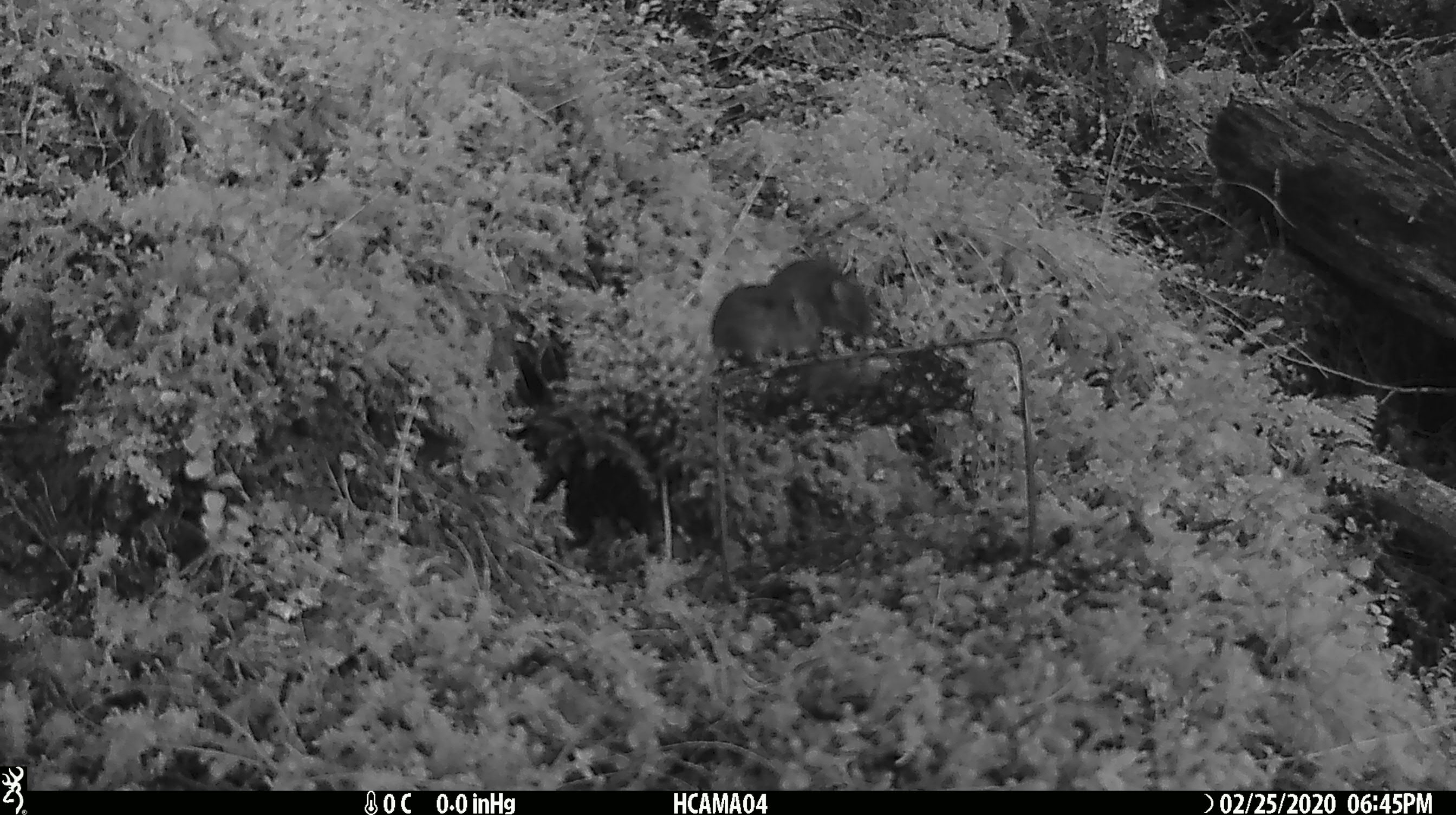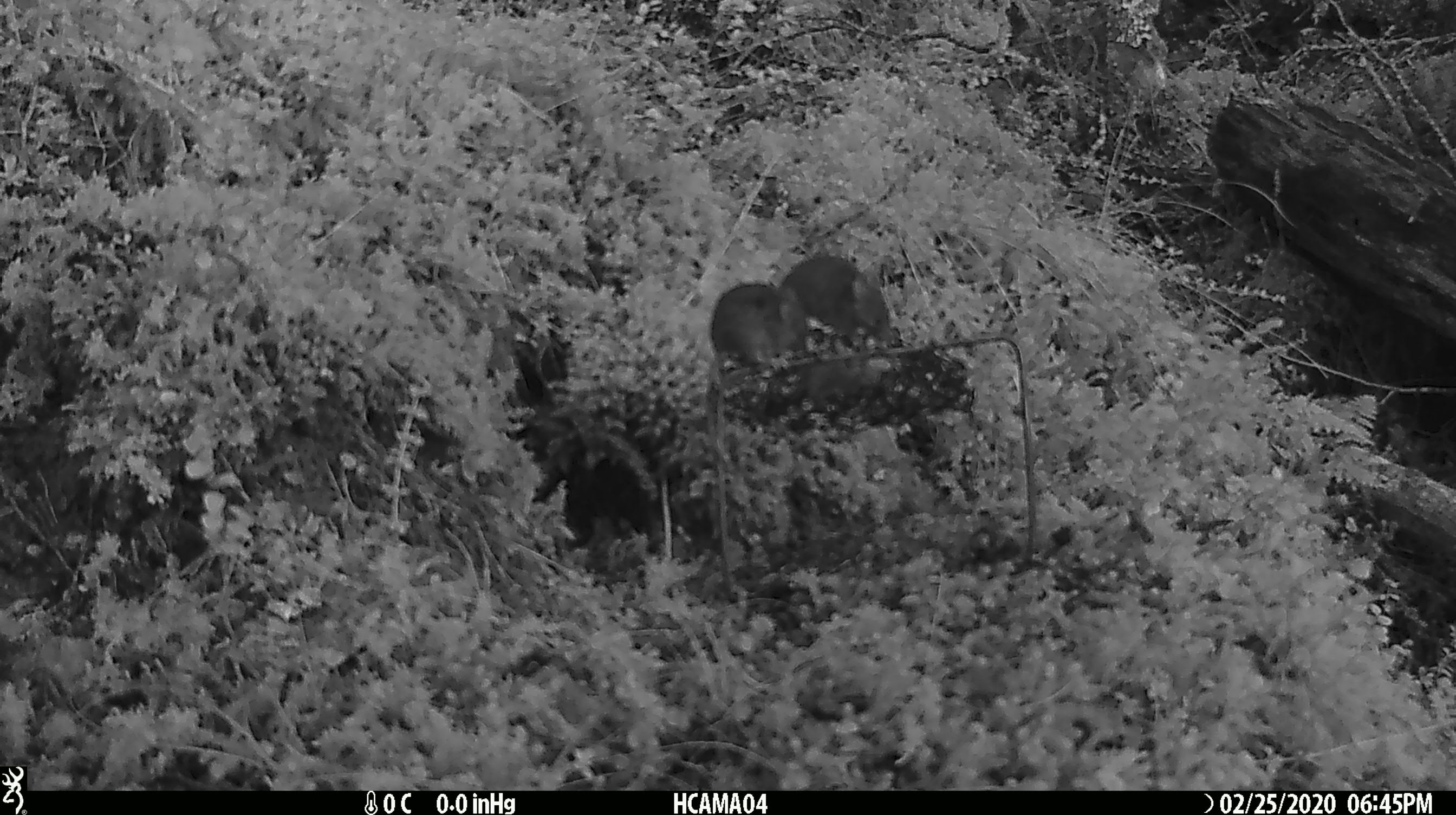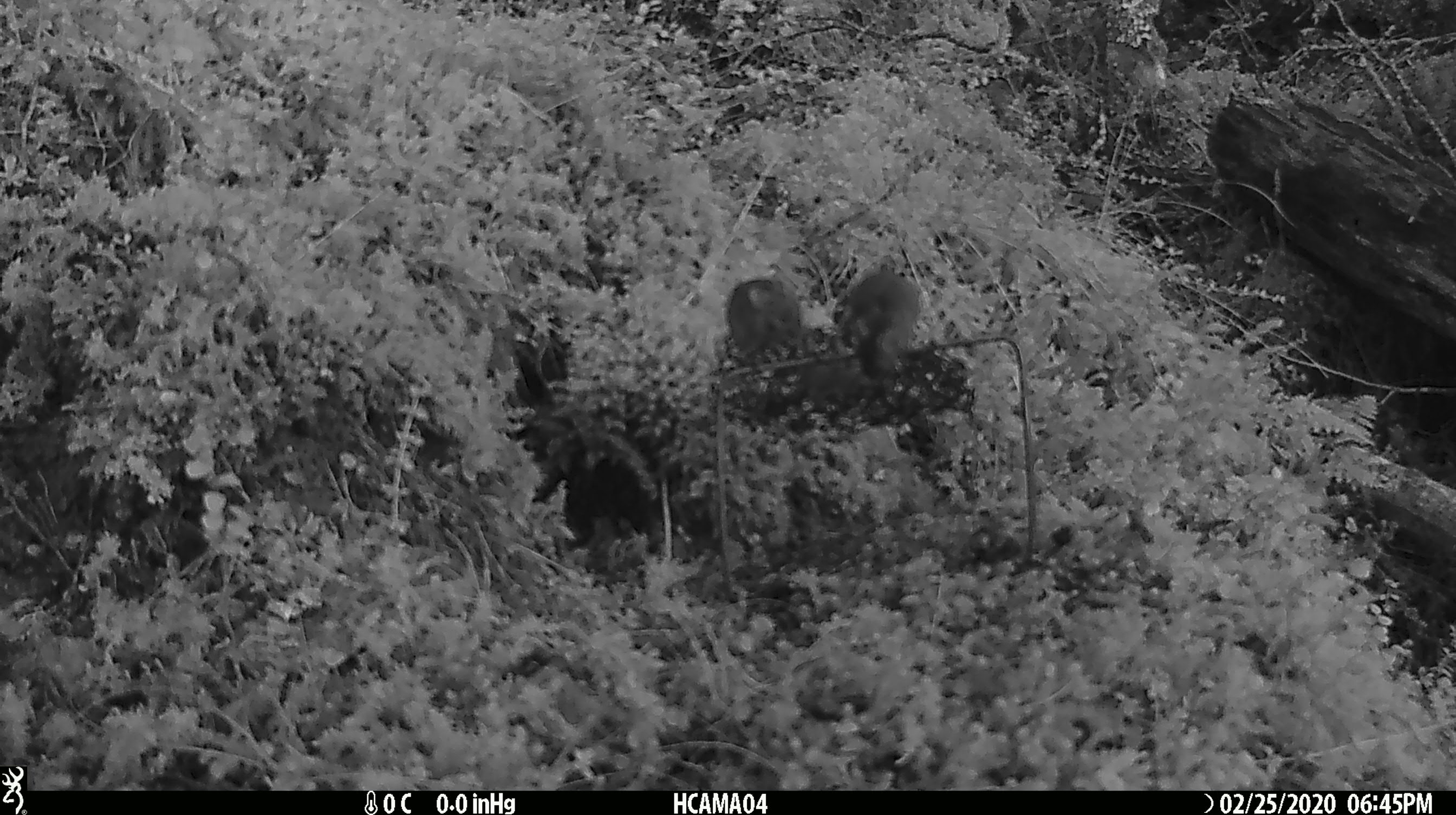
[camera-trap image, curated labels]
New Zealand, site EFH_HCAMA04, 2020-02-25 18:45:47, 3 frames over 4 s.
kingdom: Animalia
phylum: Chordata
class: Mammalia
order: Rodentia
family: Muridae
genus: Mus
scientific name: Mus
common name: mouse